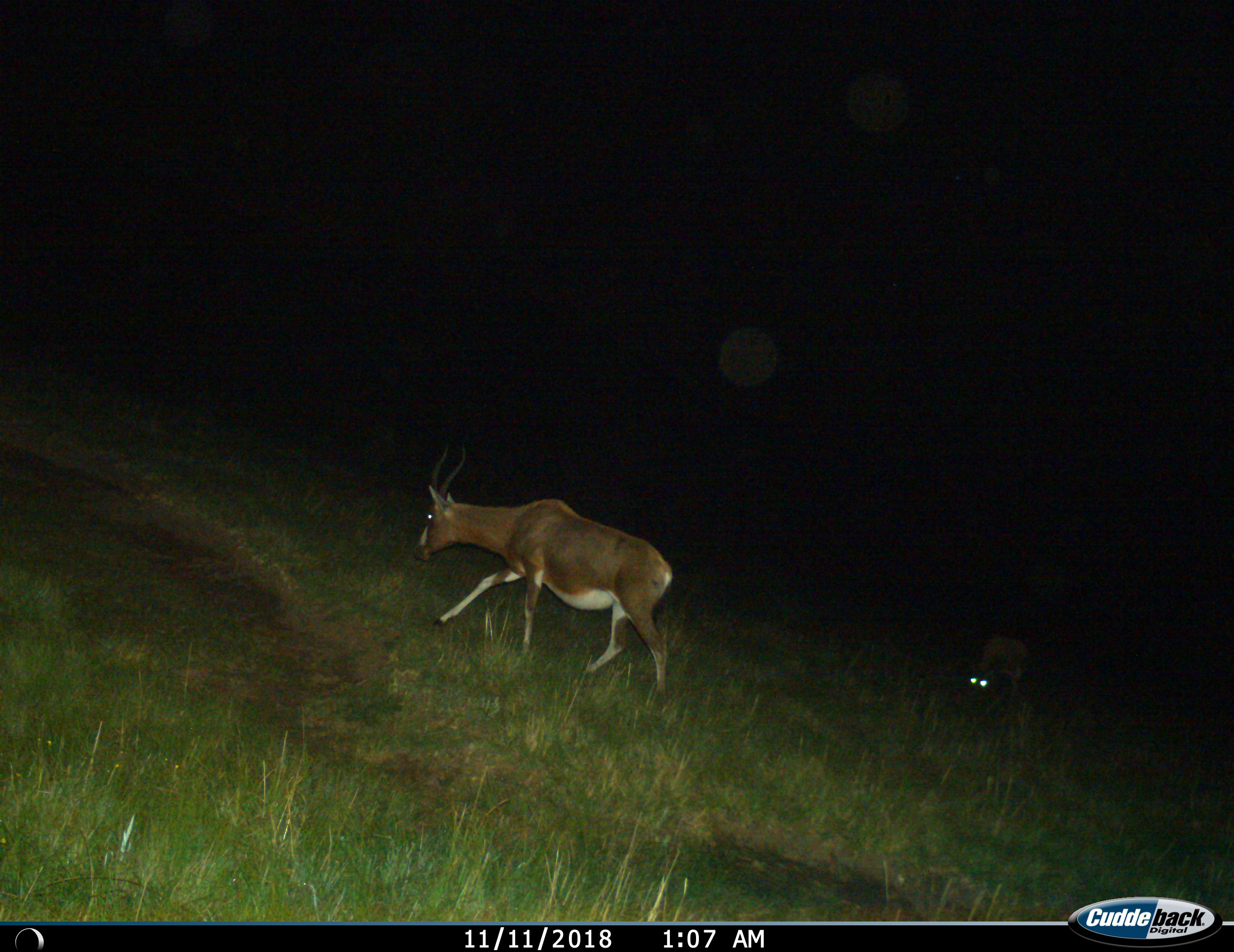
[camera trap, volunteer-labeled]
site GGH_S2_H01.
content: unidentified animal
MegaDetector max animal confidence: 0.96